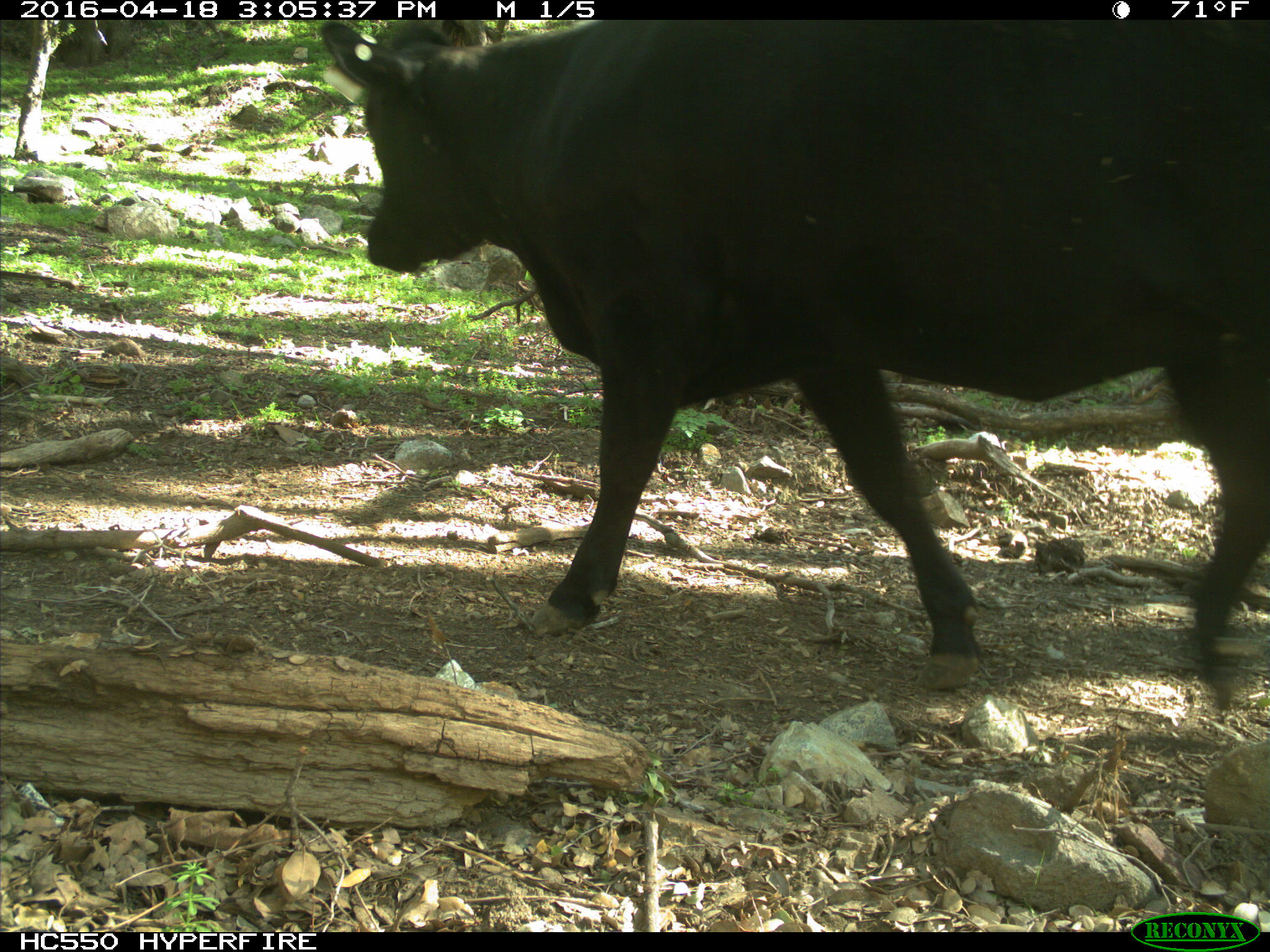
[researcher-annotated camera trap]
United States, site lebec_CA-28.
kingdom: Animalia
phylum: Chordata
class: Mammalia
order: Artiodactyla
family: Bovidae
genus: Bos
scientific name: Bos taurus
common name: domestic cow